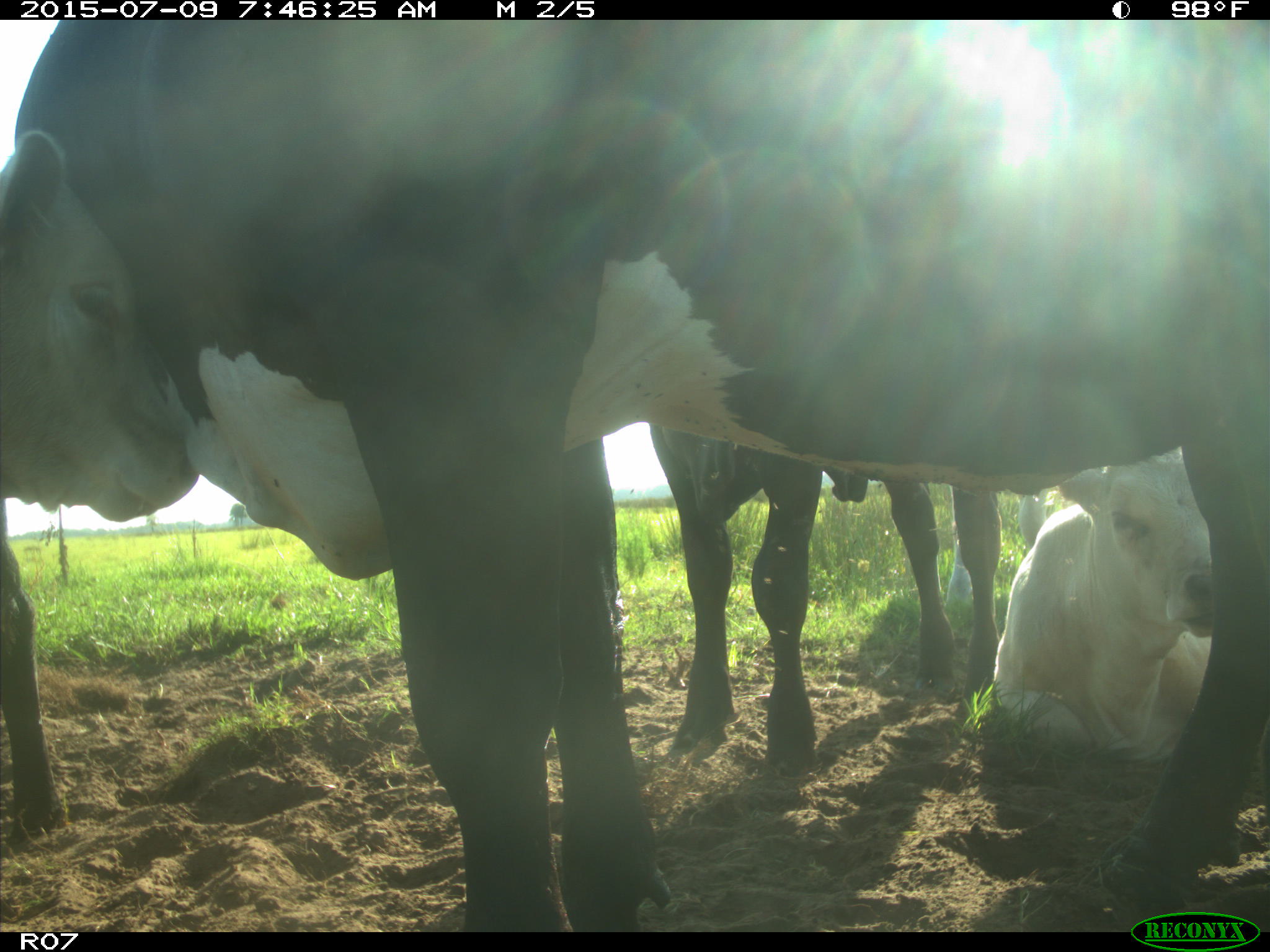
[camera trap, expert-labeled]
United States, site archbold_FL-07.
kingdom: Animalia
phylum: Chordata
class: Mammalia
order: Artiodactyla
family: Bovidae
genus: Bos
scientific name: Bos taurus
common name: domestic cow